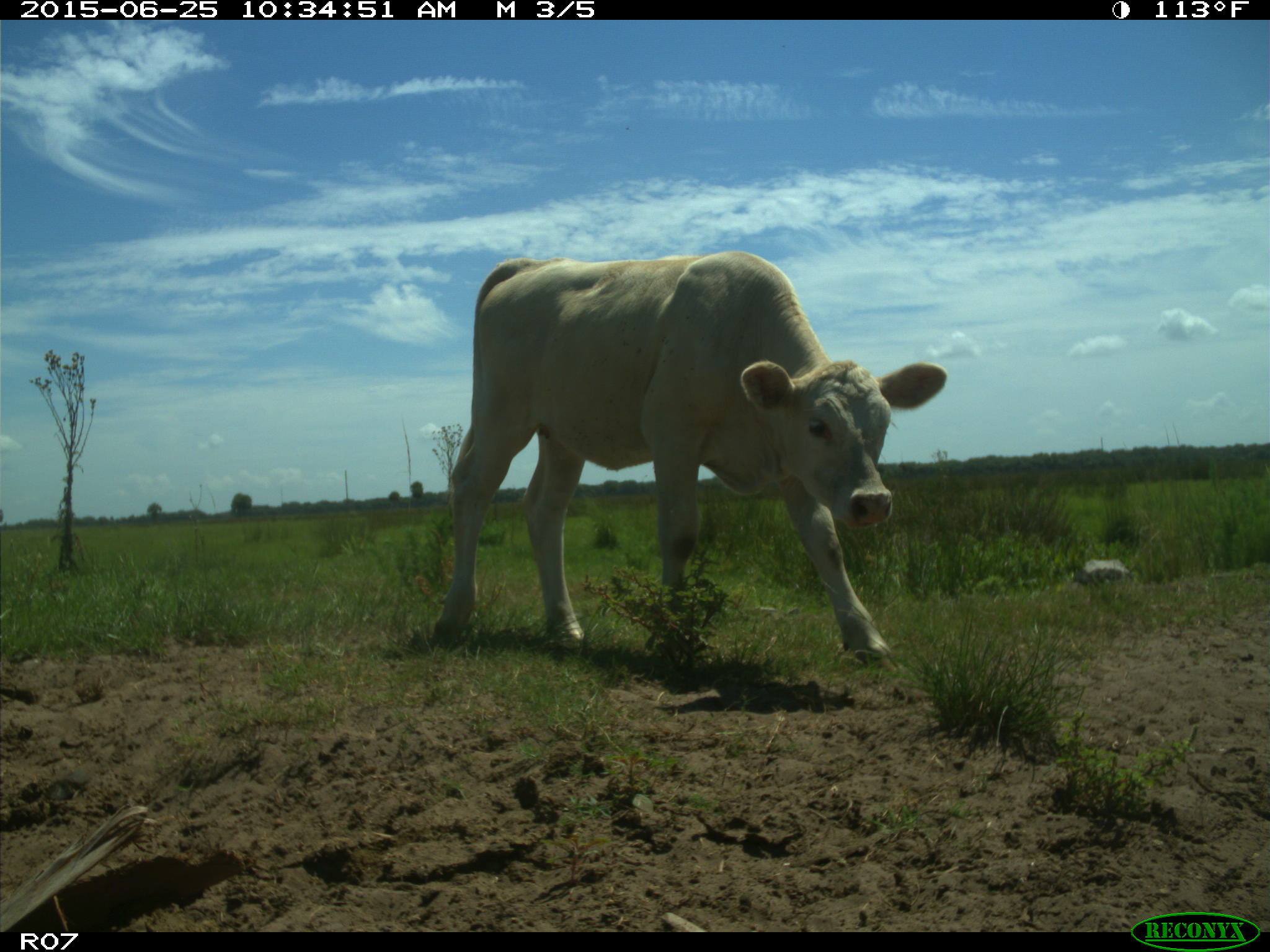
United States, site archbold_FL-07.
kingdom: Animalia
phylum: Chordata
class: Mammalia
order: Artiodactyla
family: Bovidae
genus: Bos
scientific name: Bos taurus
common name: domestic cow